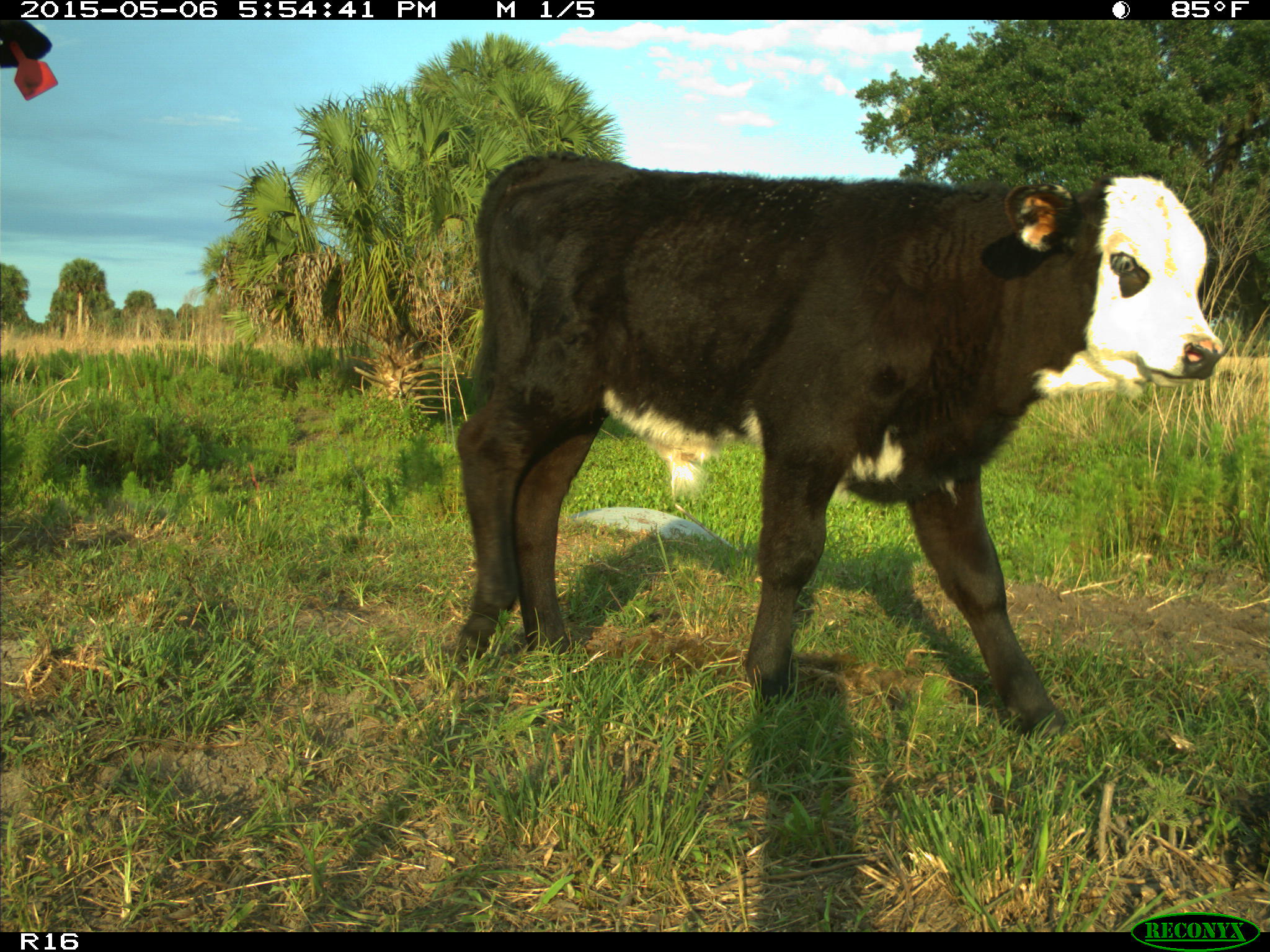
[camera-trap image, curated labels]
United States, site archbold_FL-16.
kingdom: Animalia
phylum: Chordata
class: Mammalia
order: Artiodactyla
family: Bovidae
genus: Bos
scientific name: Bos taurus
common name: domestic cow